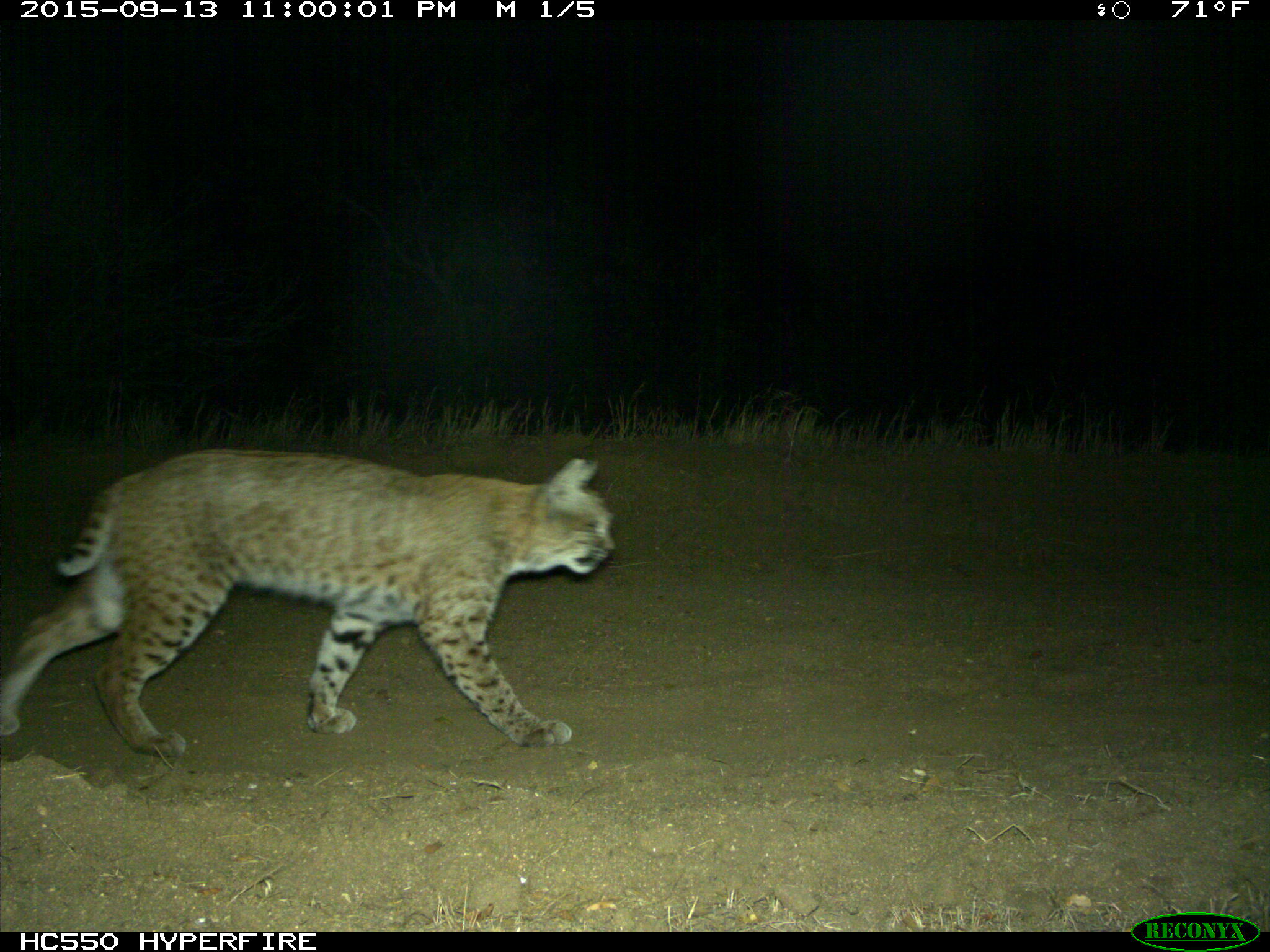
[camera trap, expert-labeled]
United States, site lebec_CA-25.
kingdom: Animalia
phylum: Chordata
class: Mammalia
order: Carnivora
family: Felidae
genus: Lynx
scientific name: Lynx rufus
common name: bobcat